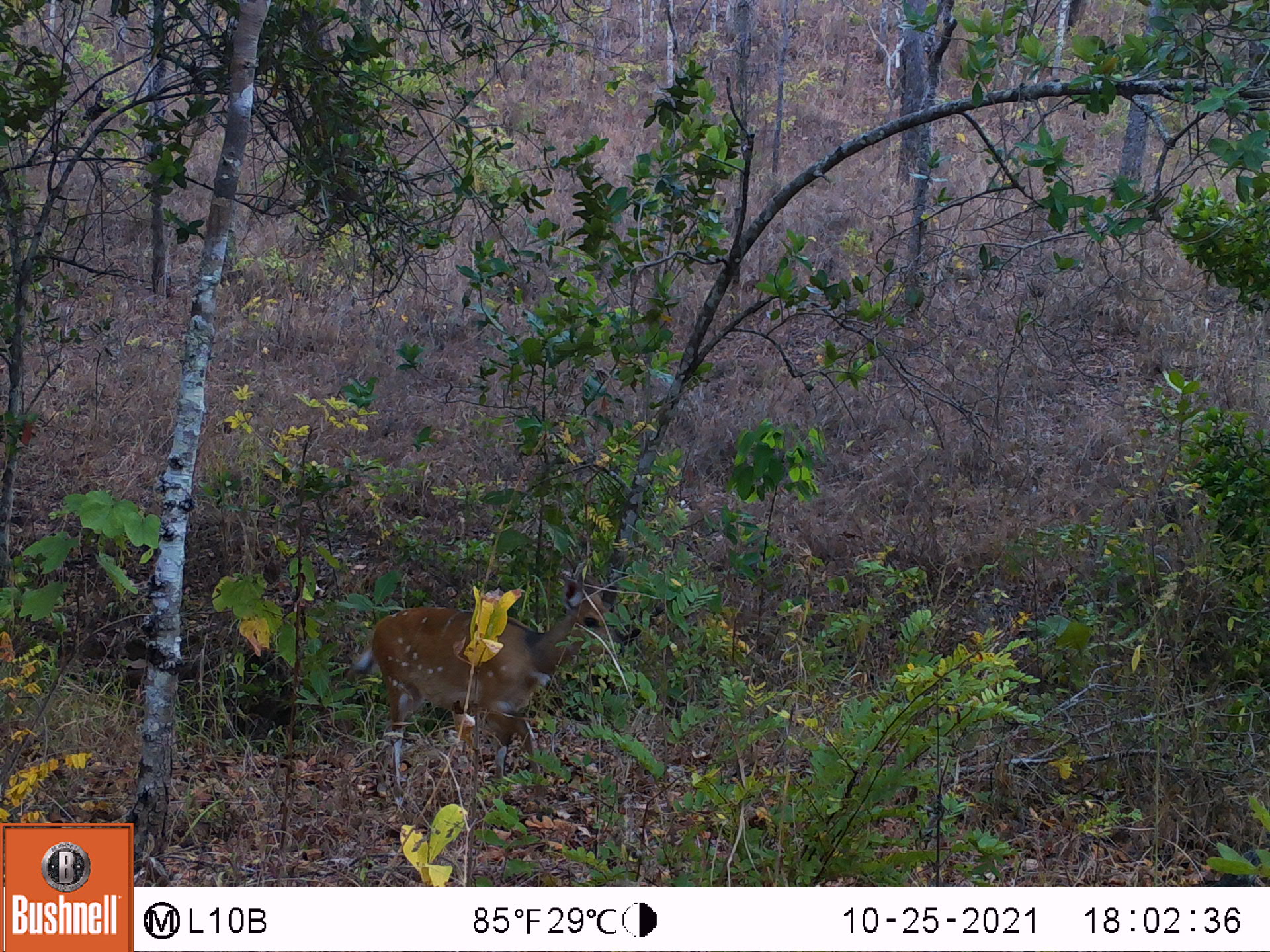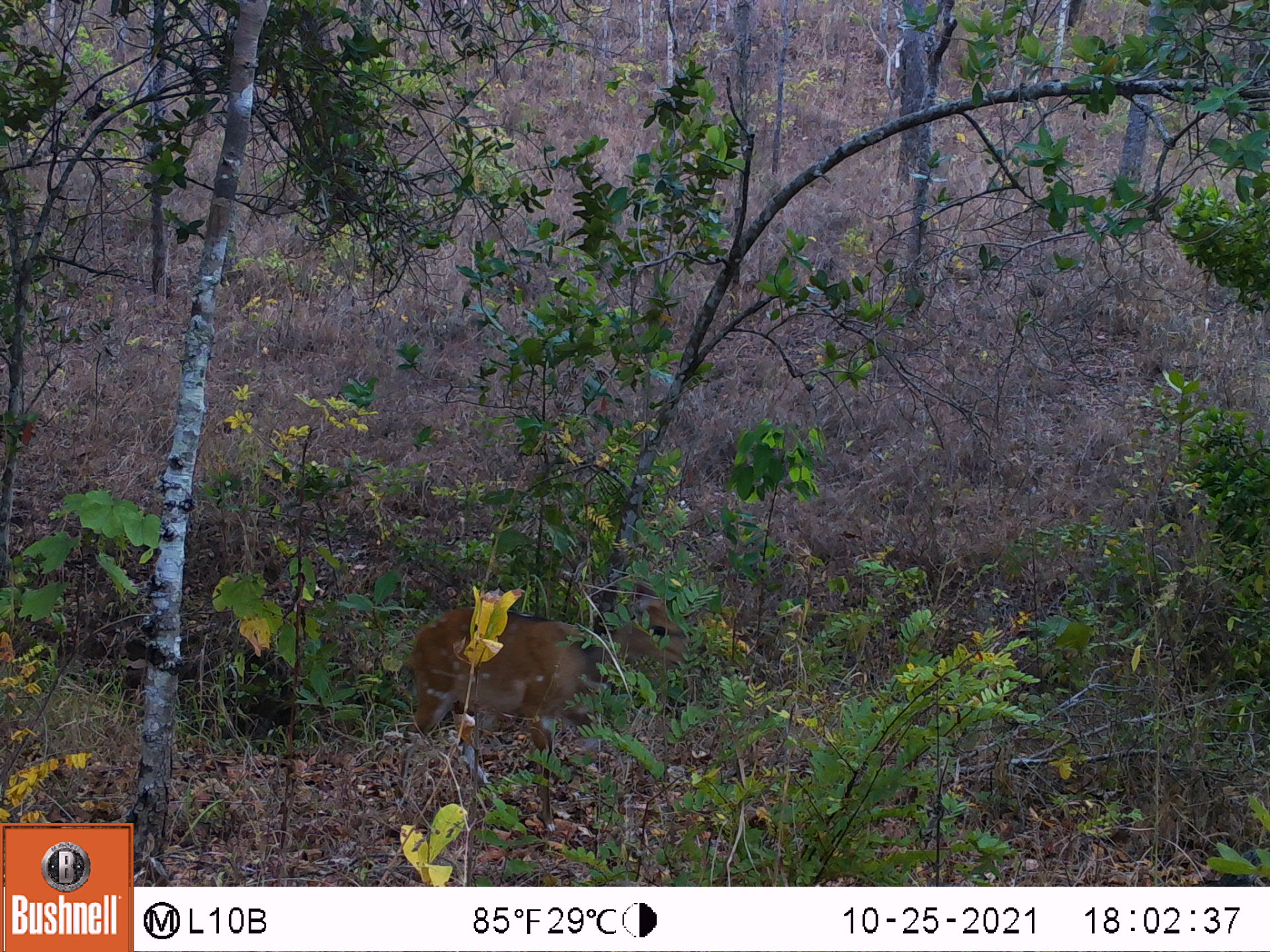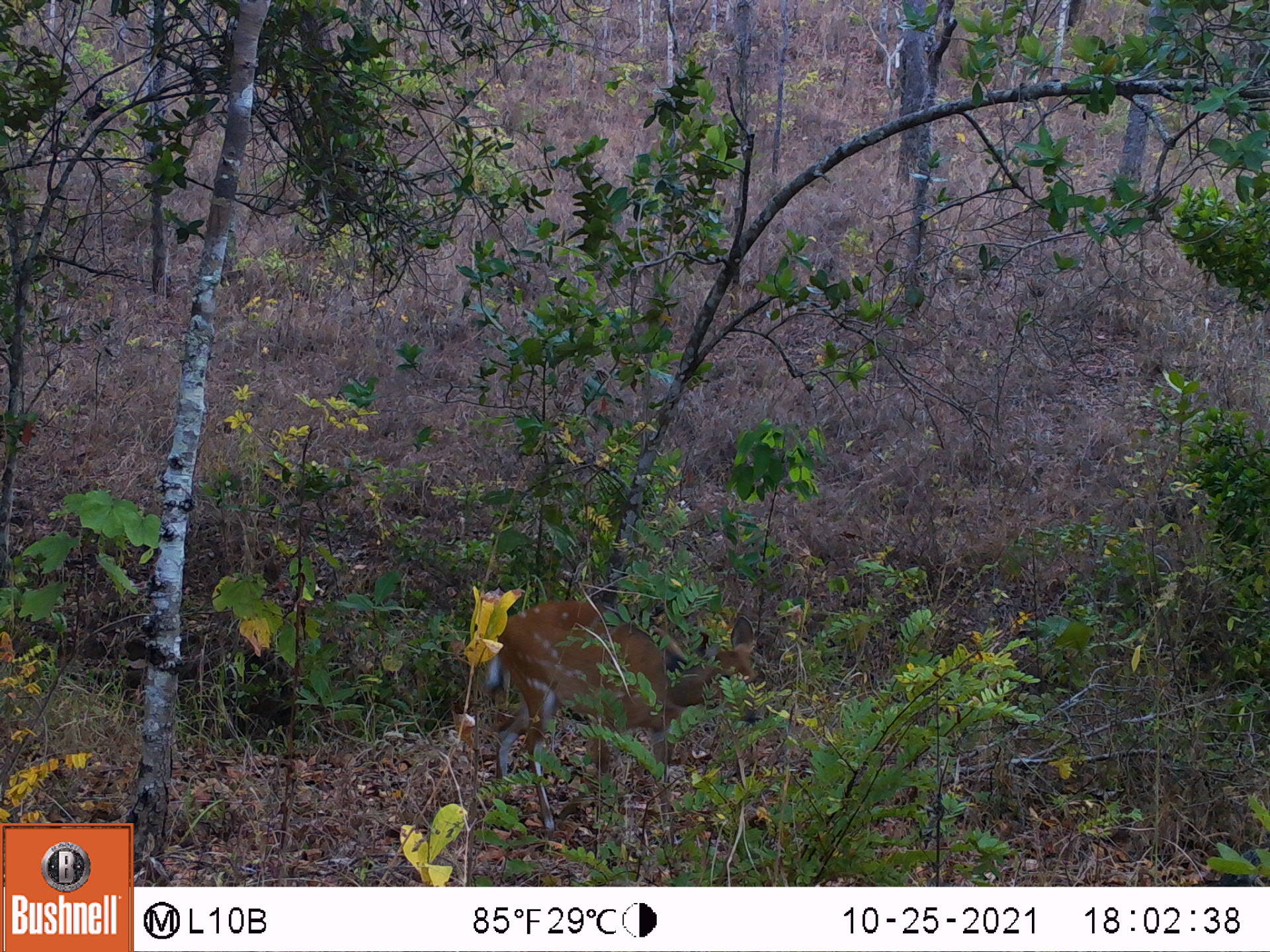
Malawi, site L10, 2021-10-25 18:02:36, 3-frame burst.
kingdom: Animalia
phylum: Chordata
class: Mammalia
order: Artiodactyla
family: Bovidae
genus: Tragelaphus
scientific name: Tragelaphus sylvaticus sylvaticus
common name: cape bushbuck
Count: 1.